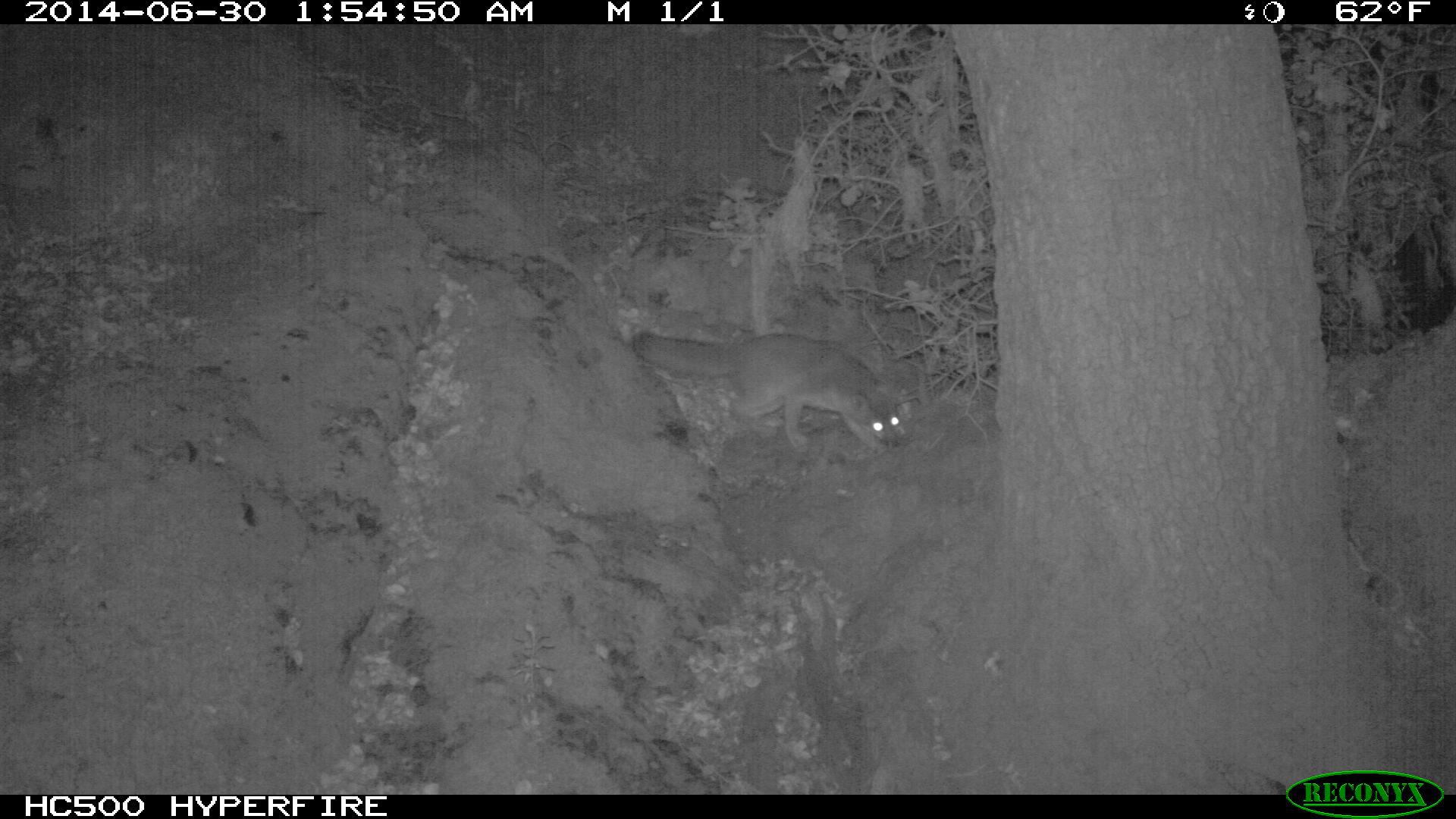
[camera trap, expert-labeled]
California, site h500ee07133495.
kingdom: Animalia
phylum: Chordata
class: Mammalia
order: Carnivora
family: Canidae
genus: Urocyon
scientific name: Urocyon littoralis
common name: island fox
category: fox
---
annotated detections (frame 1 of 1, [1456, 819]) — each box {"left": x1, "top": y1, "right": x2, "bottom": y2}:
fox: {"left": 631, "top": 331, "right": 918, "bottom": 454}